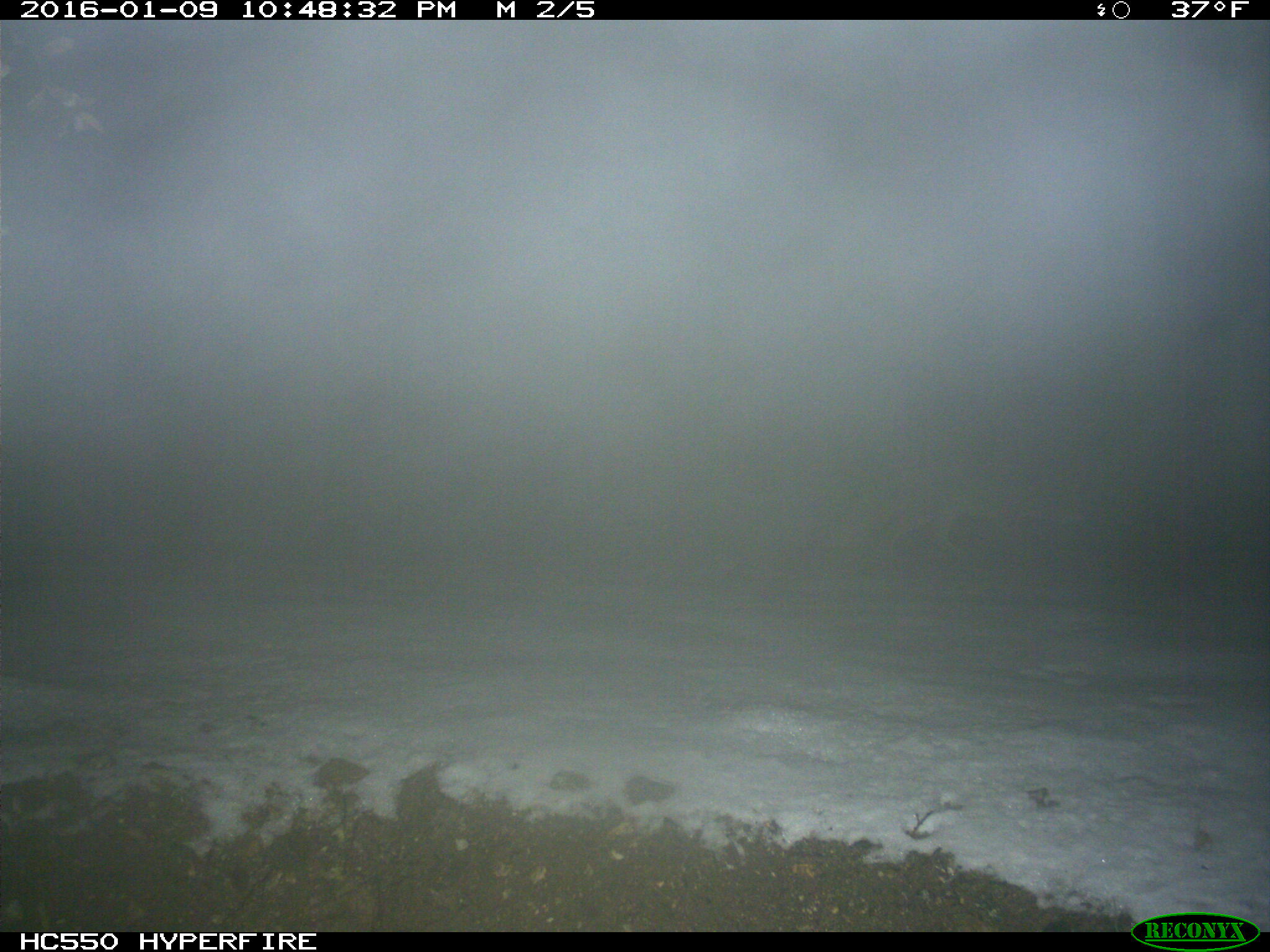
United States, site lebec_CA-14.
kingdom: Animalia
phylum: Chordata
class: Mammalia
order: Carnivora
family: Canidae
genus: Urocyon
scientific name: Urocyon cinereoargenteus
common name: gray fox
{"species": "Urocyon cinereoargenteus (gray fox)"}